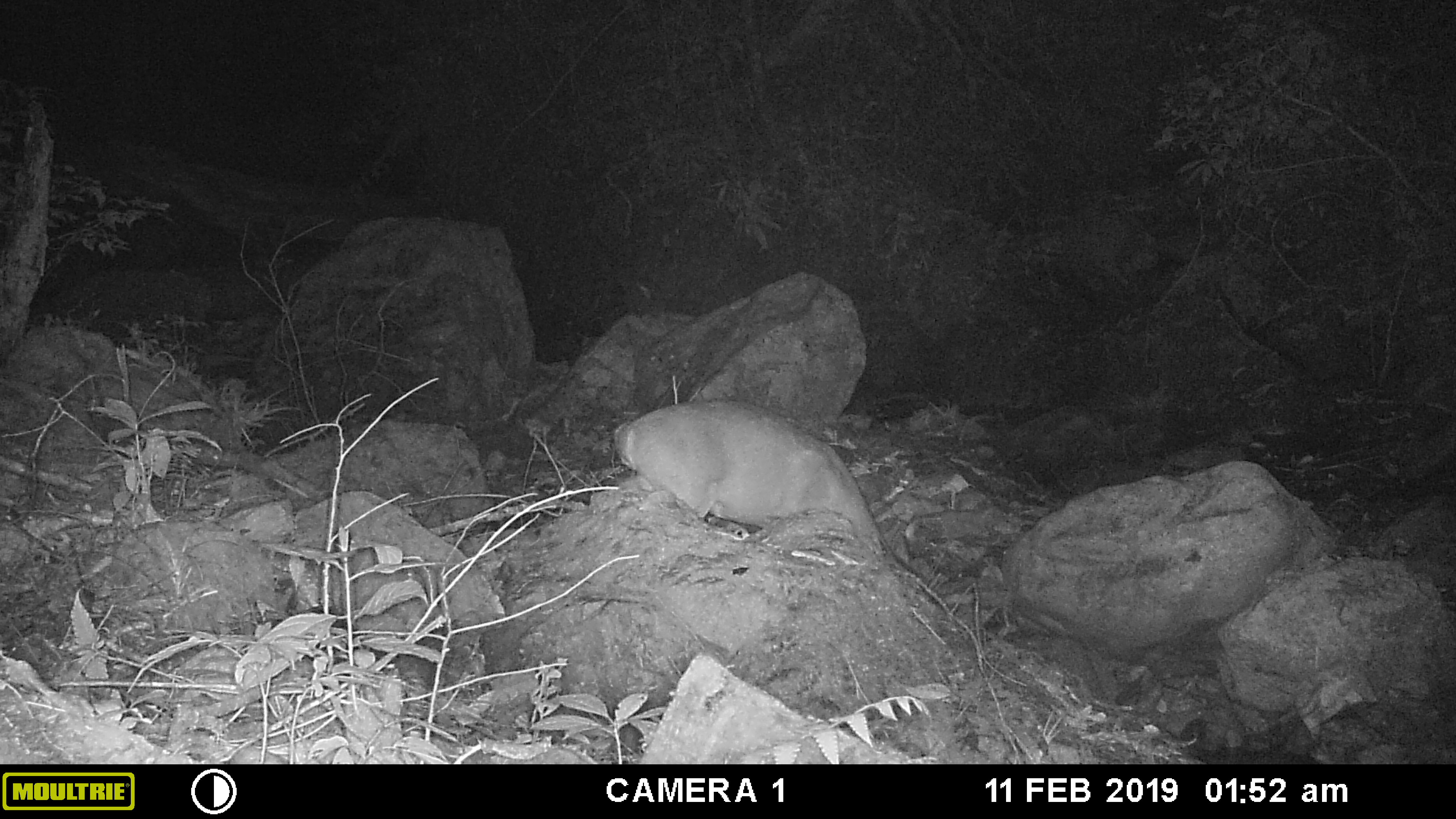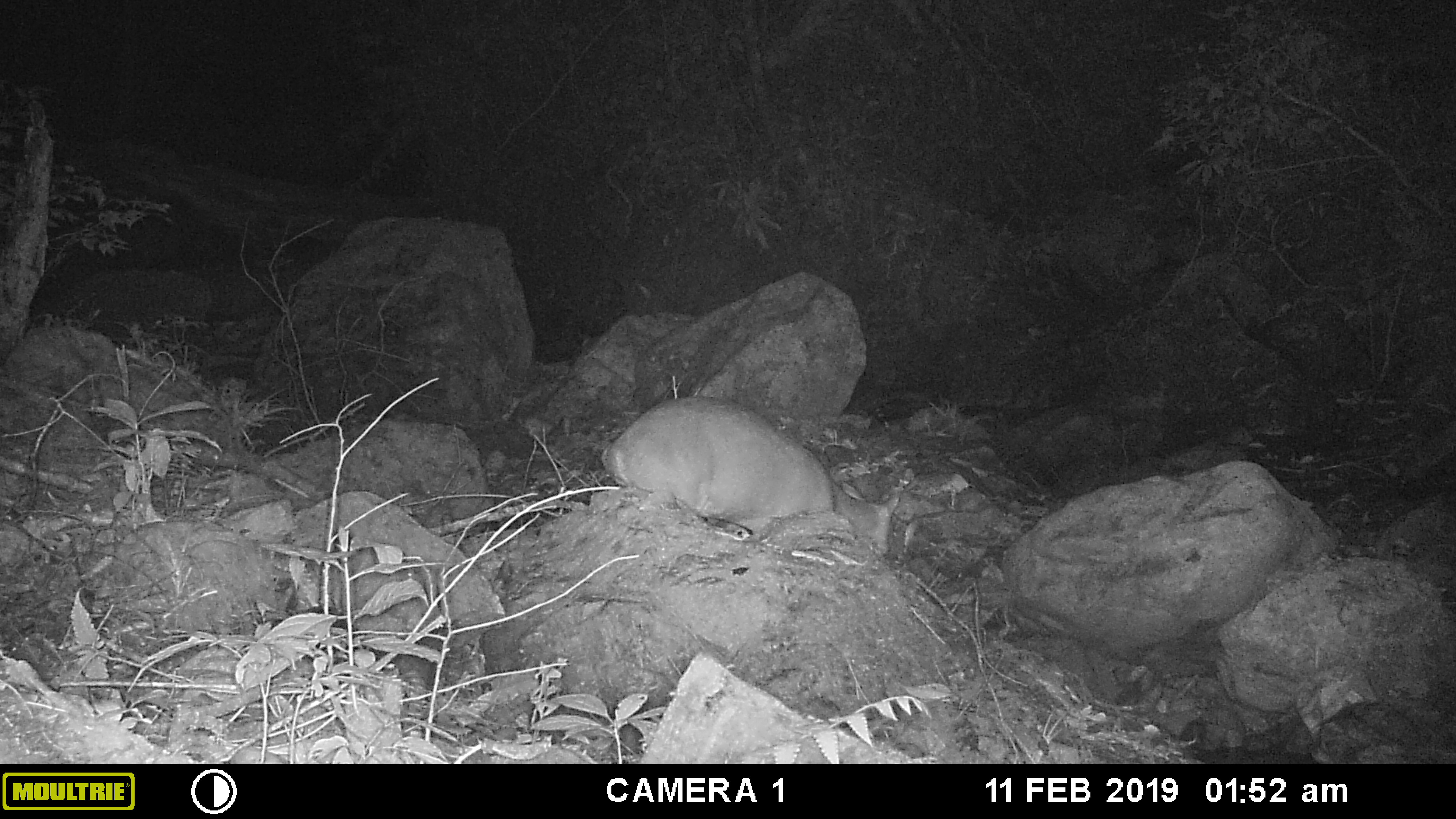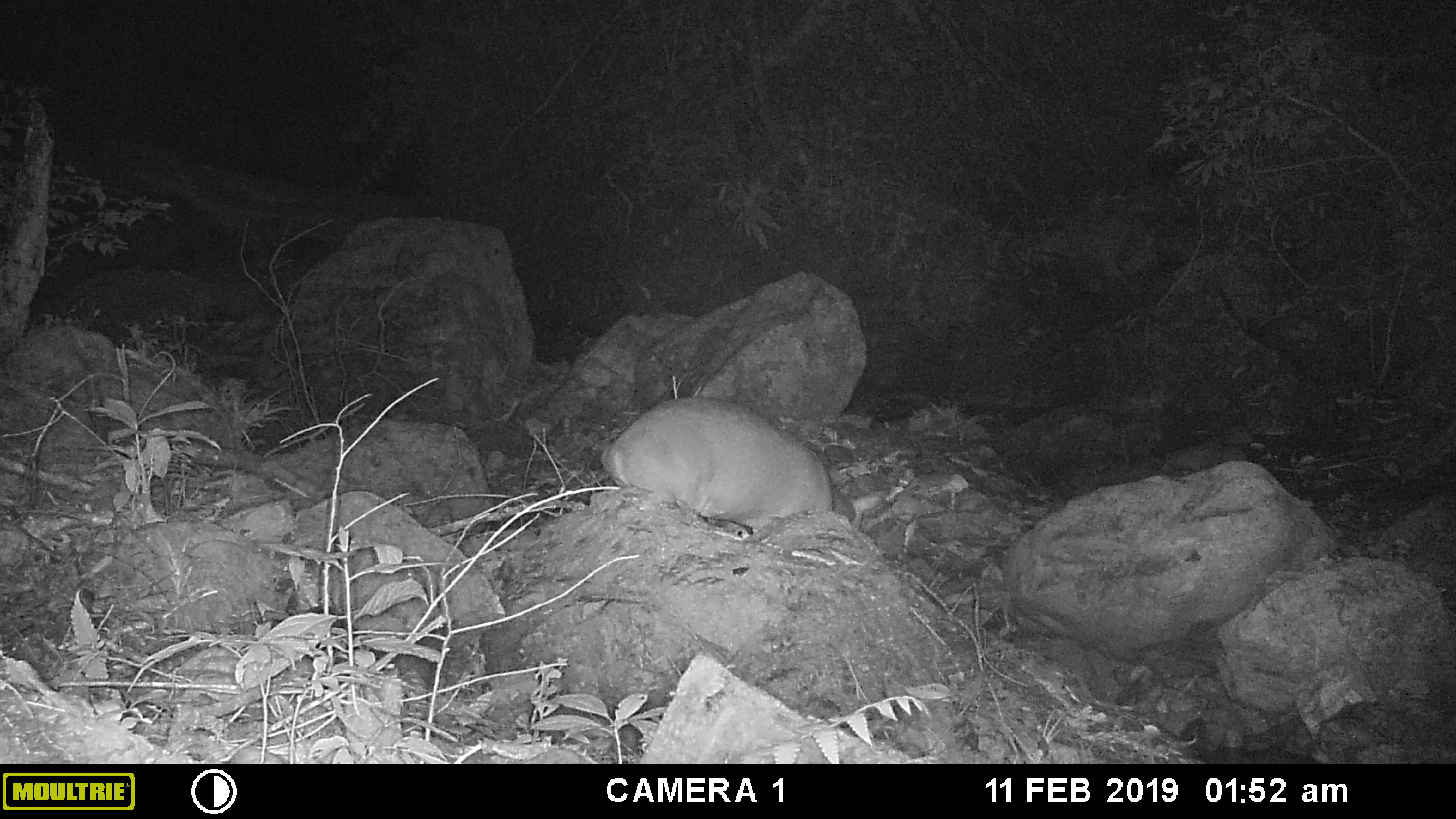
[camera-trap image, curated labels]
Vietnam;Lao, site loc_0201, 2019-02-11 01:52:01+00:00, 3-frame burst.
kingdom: Animalia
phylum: Chordata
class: Mammalia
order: Artiodactyla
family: Cervidae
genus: Muntiacus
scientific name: Muntiacus vuquangensis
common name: large-antlered muntjac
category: large antlered muntjac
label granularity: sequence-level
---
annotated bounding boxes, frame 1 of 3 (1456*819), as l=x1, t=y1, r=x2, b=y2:
large antlered muntjac: l=613, t=397, r=917, b=576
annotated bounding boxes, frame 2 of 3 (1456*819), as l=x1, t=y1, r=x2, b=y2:
large antlered muntjac: l=597, t=392, r=899, b=557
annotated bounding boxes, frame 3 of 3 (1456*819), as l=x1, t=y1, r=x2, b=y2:
large antlered muntjac: l=600, t=396, r=835, b=530